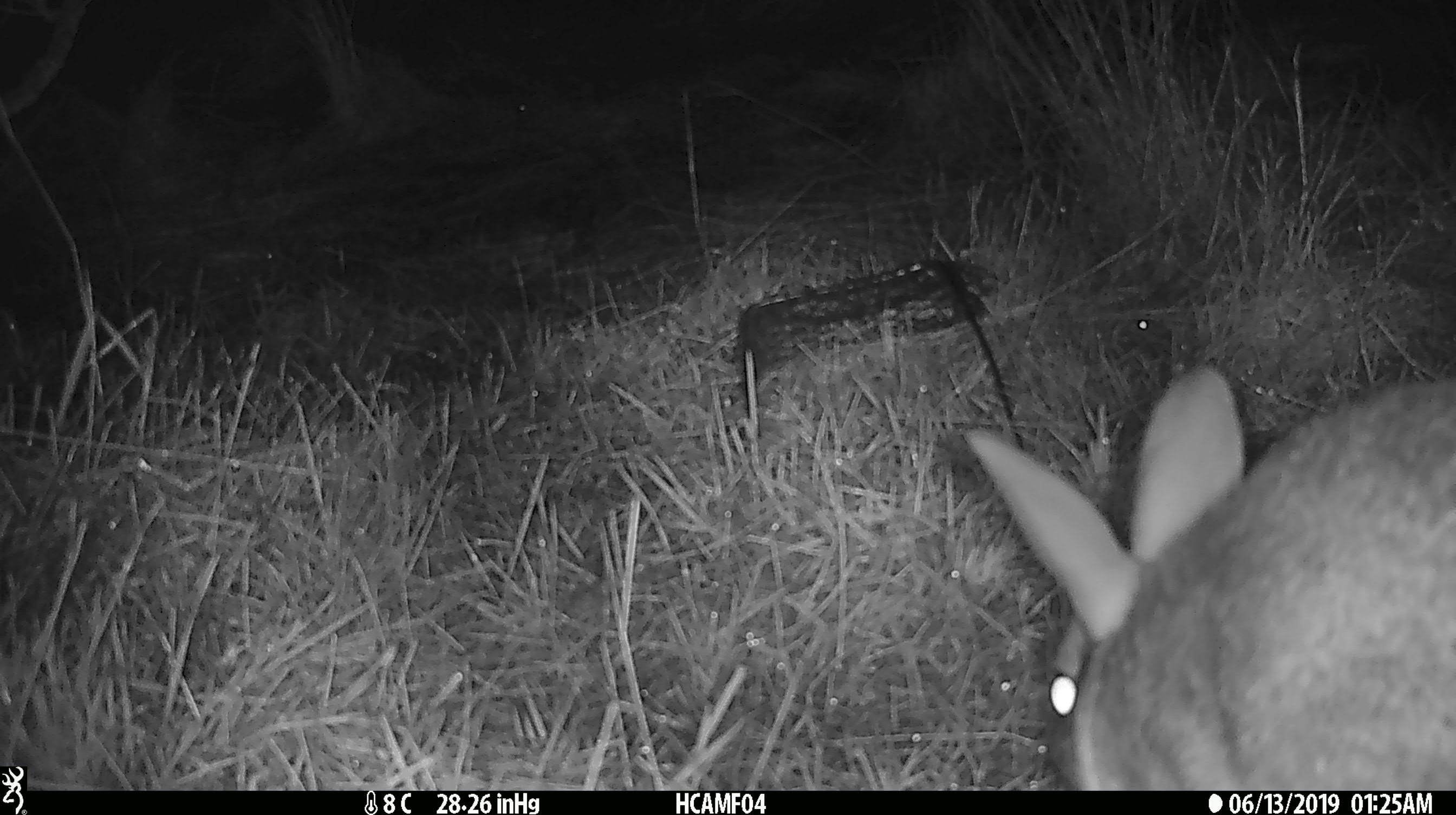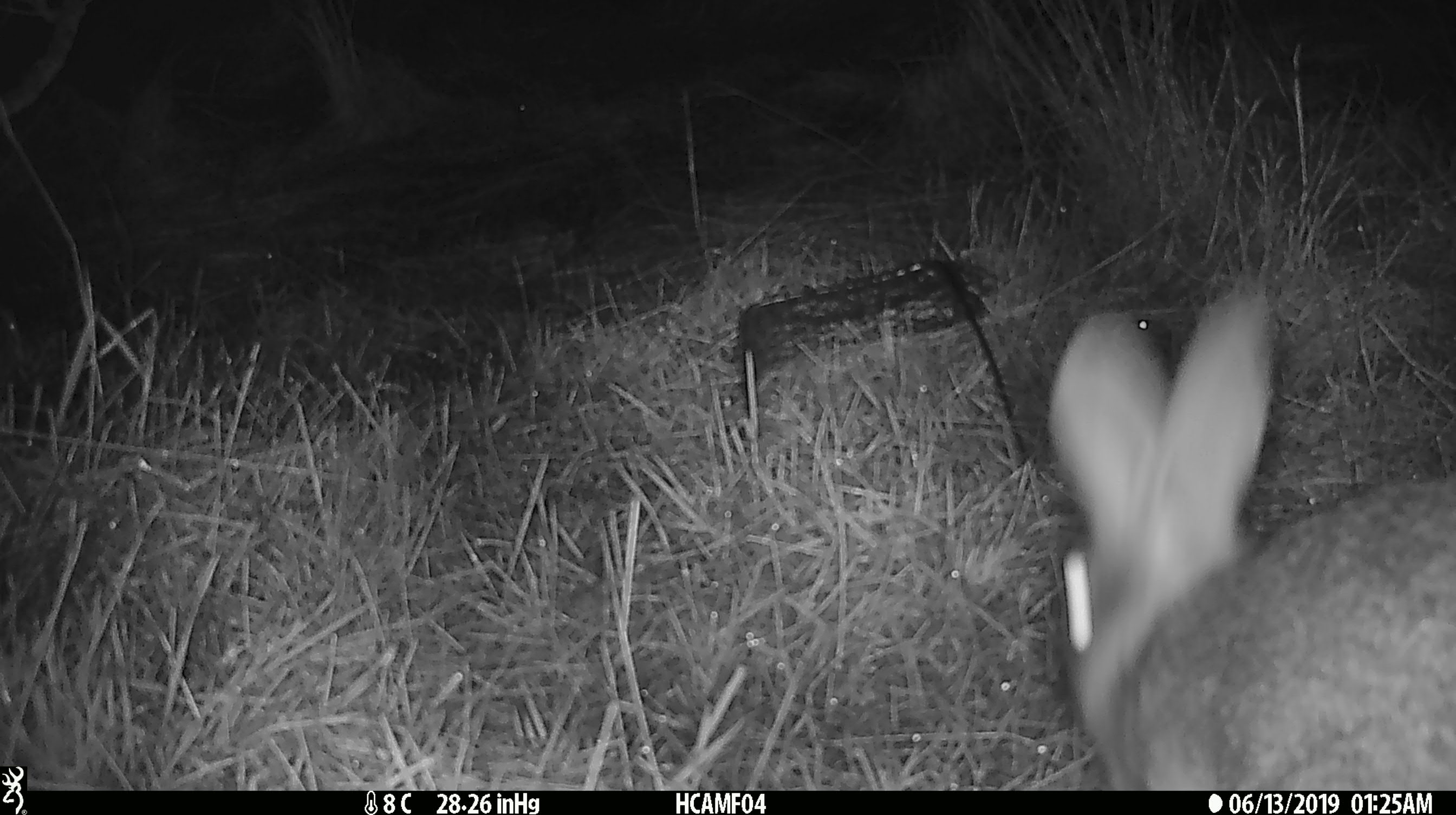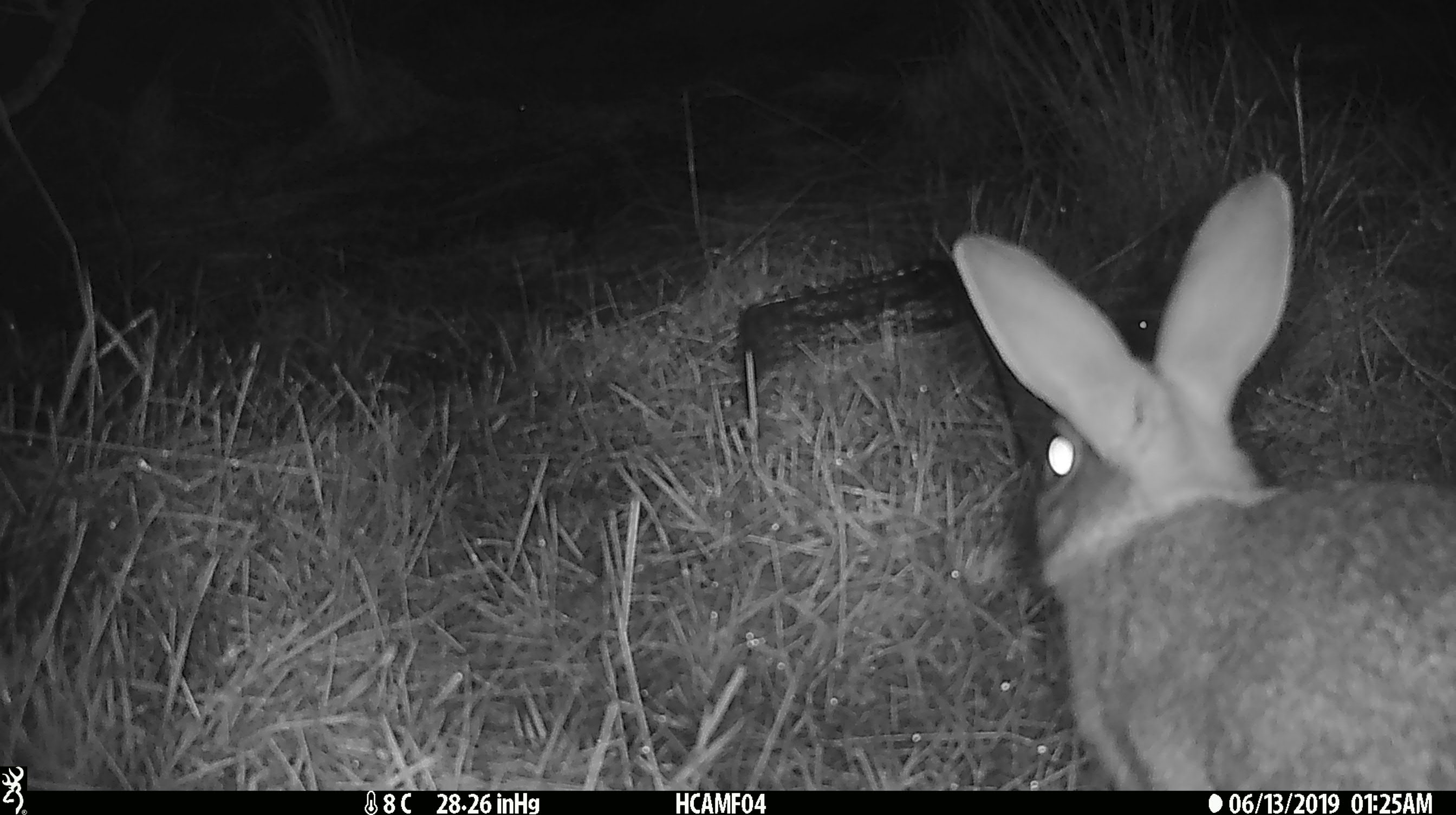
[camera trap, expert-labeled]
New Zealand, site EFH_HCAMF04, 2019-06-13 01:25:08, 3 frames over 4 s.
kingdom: Animalia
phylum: Chordata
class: Mammalia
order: Lagomorpha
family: Leporidae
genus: Lepus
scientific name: Lepus europaeus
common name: brown hare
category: hare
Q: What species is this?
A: Hare (brown hare) (Lepus europaeus).